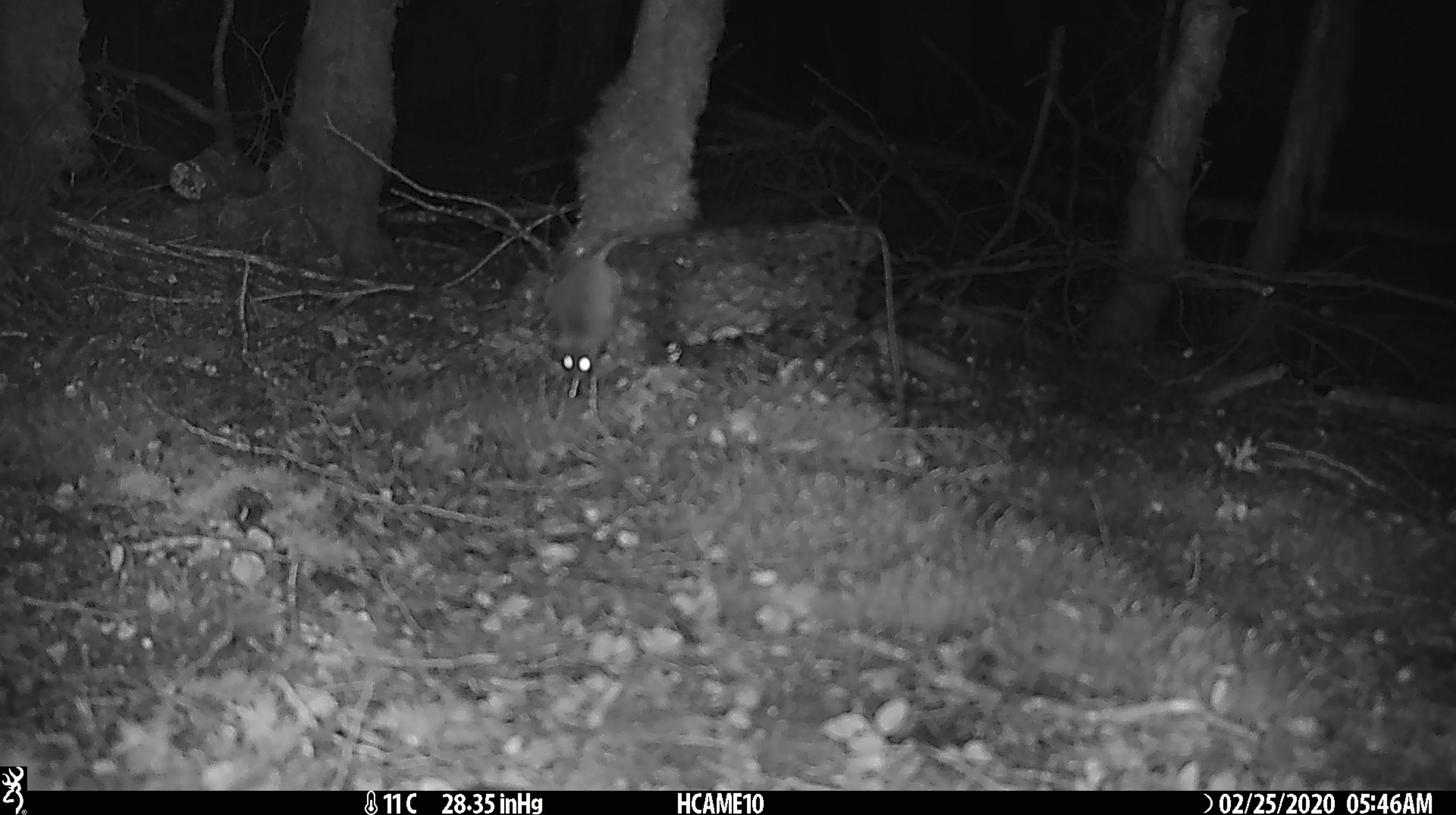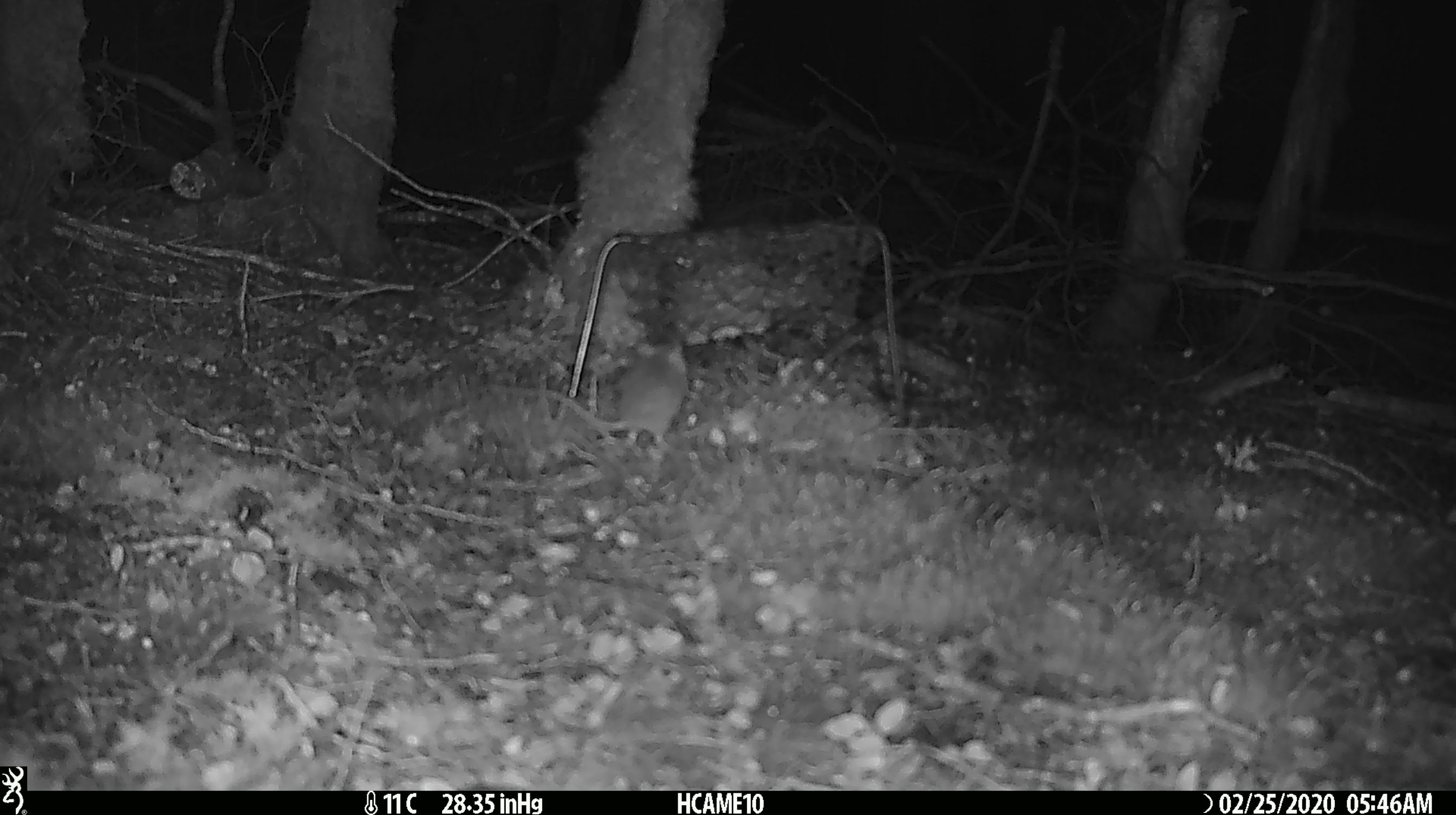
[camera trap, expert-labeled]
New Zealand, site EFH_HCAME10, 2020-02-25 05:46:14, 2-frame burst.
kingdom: Animalia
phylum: Chordata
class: Mammalia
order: Rodentia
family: Muridae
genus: Mus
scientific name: Mus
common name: mouse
Mouse (Mus).